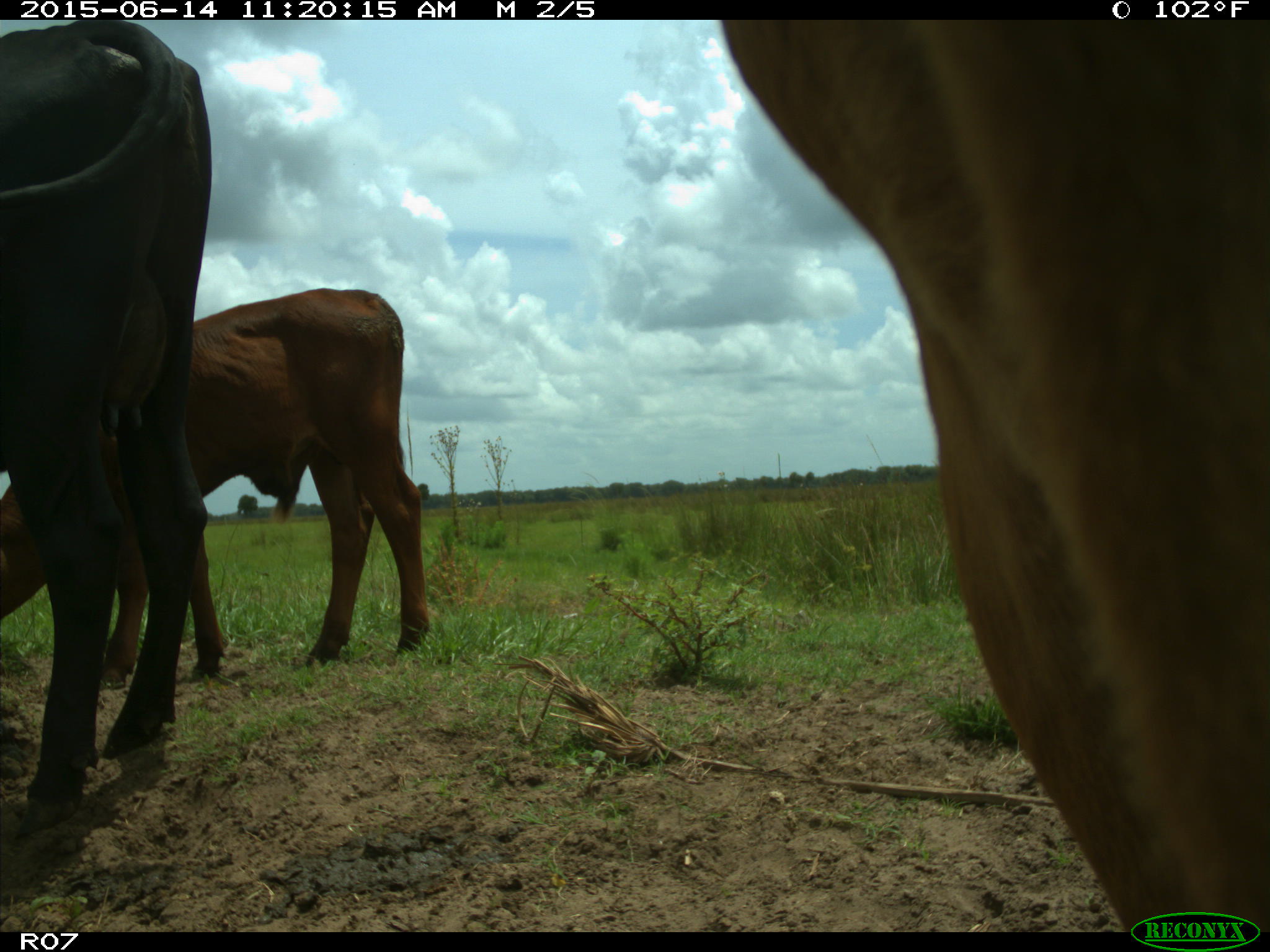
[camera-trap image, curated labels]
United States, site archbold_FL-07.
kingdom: Animalia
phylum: Chordata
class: Mammalia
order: Artiodactyla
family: Bovidae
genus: Bos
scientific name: Bos taurus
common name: domestic cow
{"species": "Bos taurus (domestic cow)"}